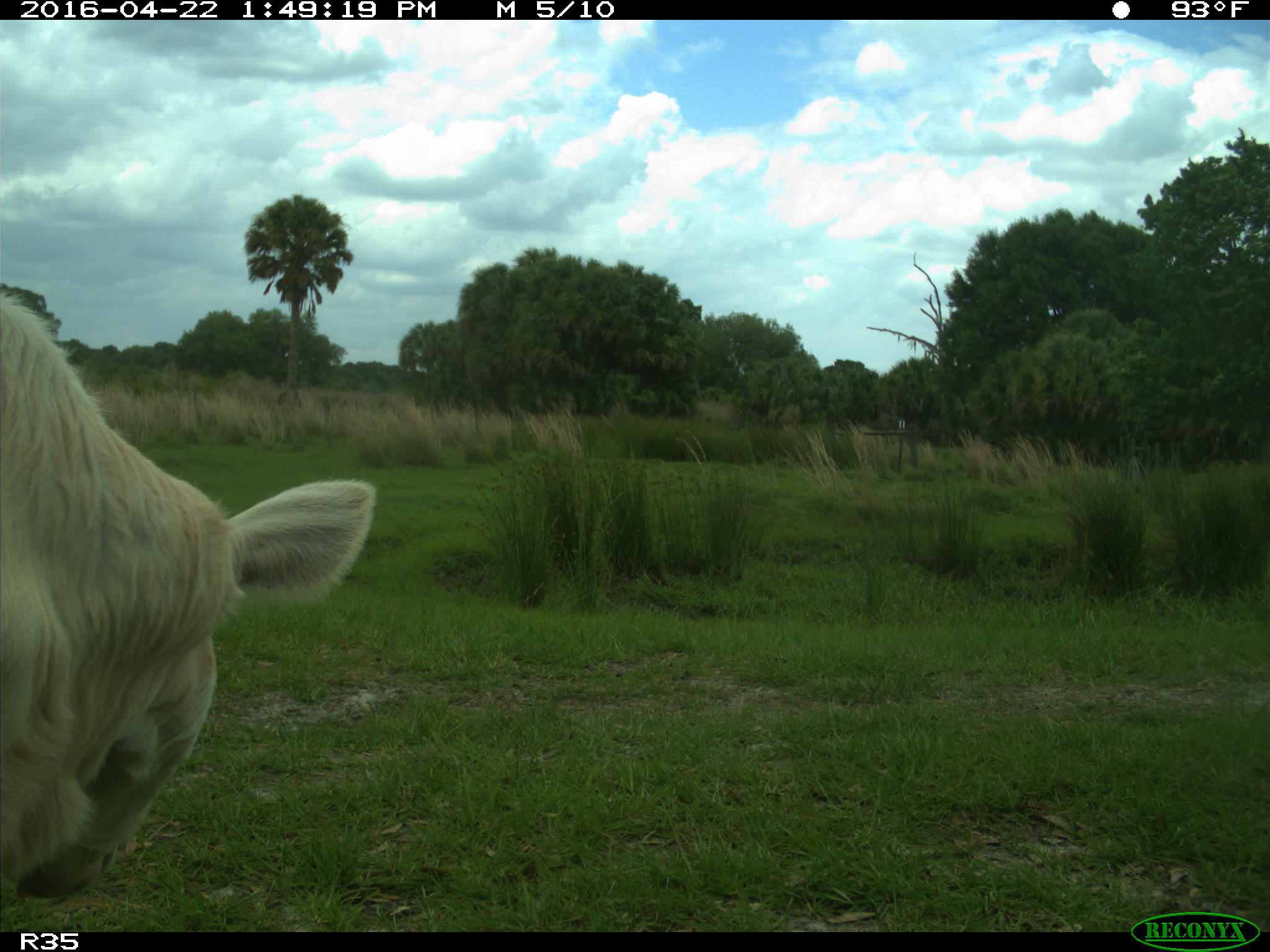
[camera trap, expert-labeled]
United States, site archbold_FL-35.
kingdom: Animalia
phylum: Chordata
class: Mammalia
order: Artiodactyla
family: Bovidae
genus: Bos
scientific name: Bos taurus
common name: domestic cow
Bos taurus (domestic cow).